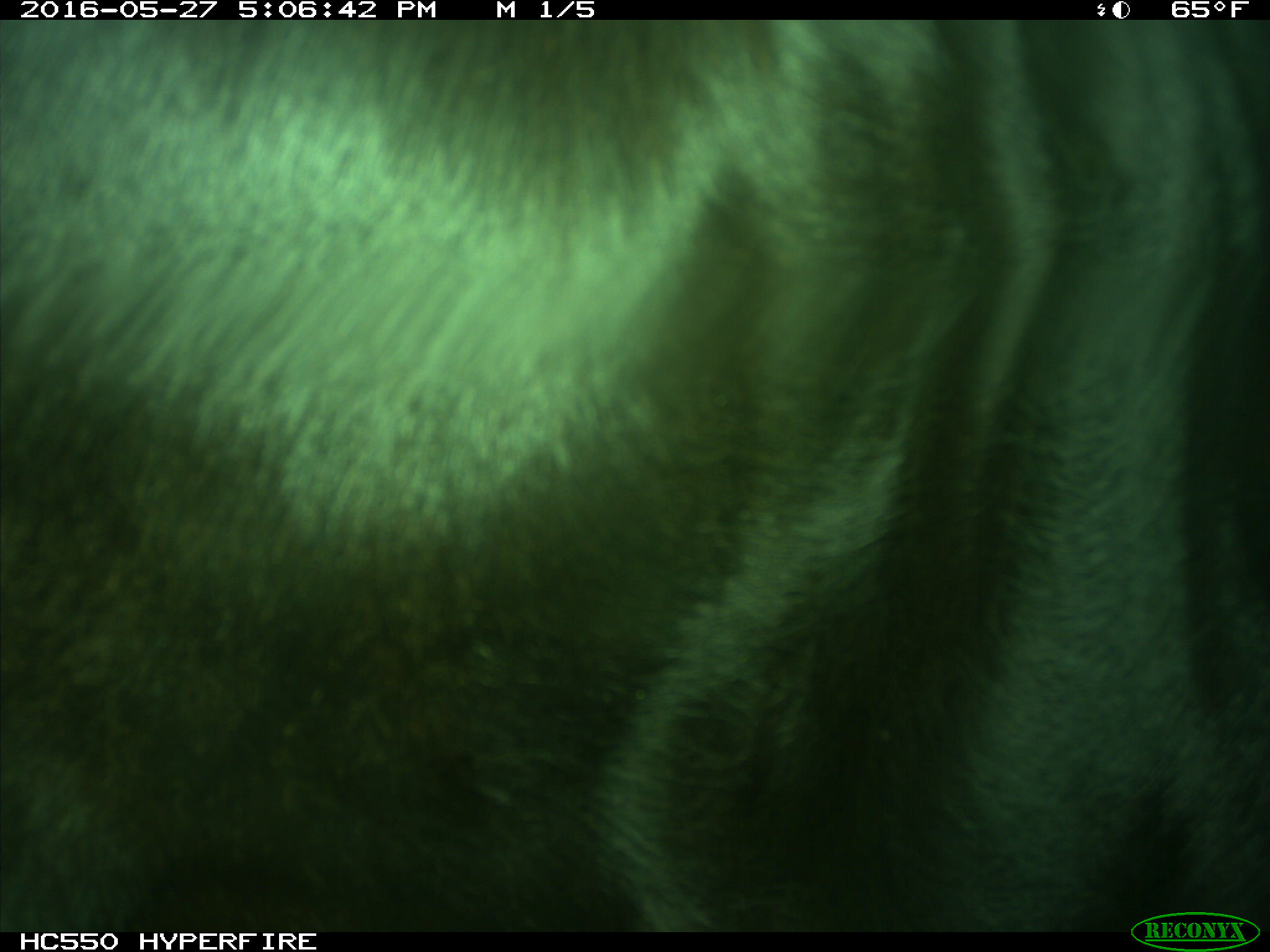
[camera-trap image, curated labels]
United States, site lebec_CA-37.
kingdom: Animalia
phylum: Chordata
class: Mammalia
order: Artiodactyla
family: Bovidae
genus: Bos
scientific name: Bos taurus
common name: domestic cow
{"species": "Bos taurus (domestic cow)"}